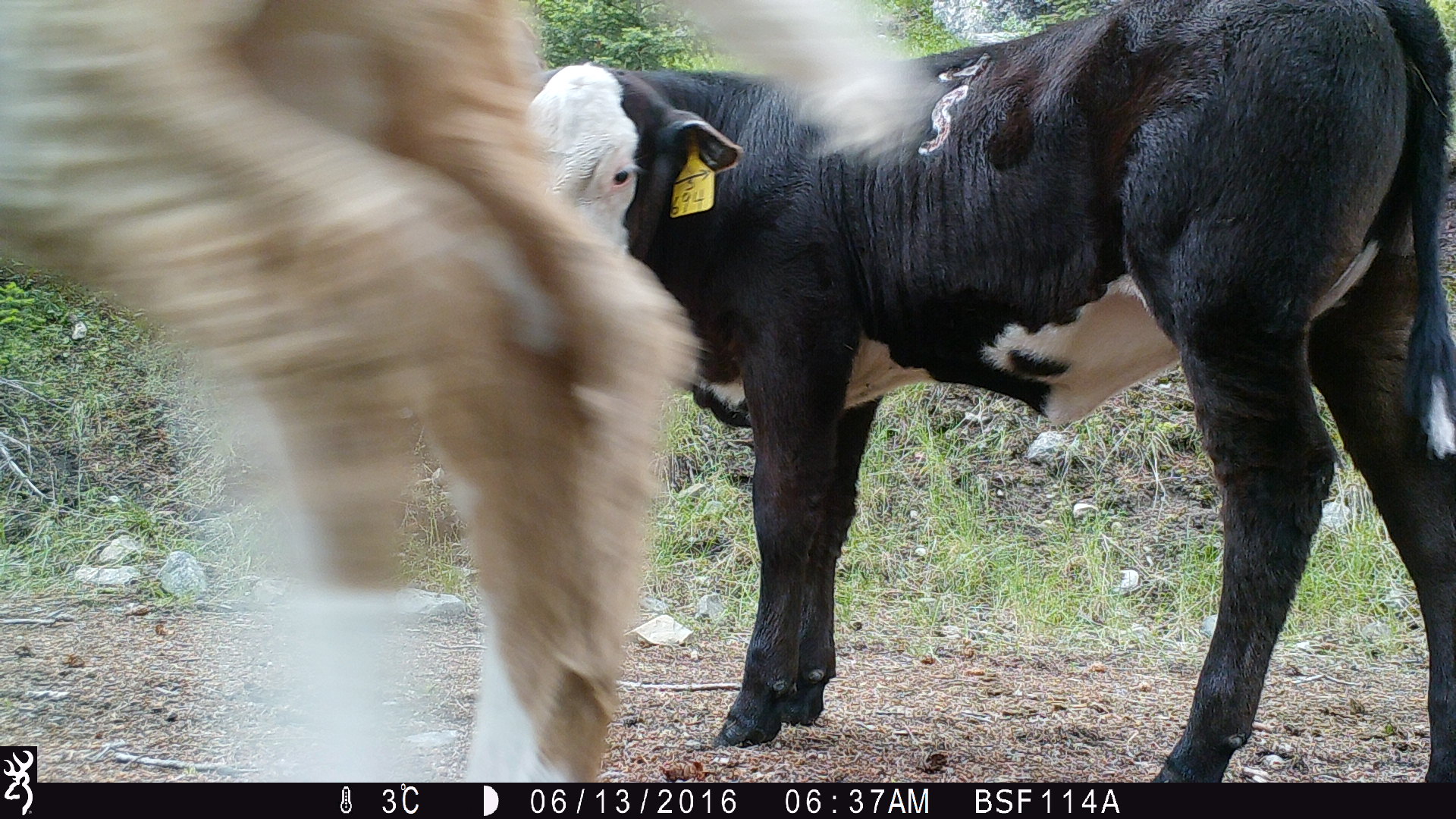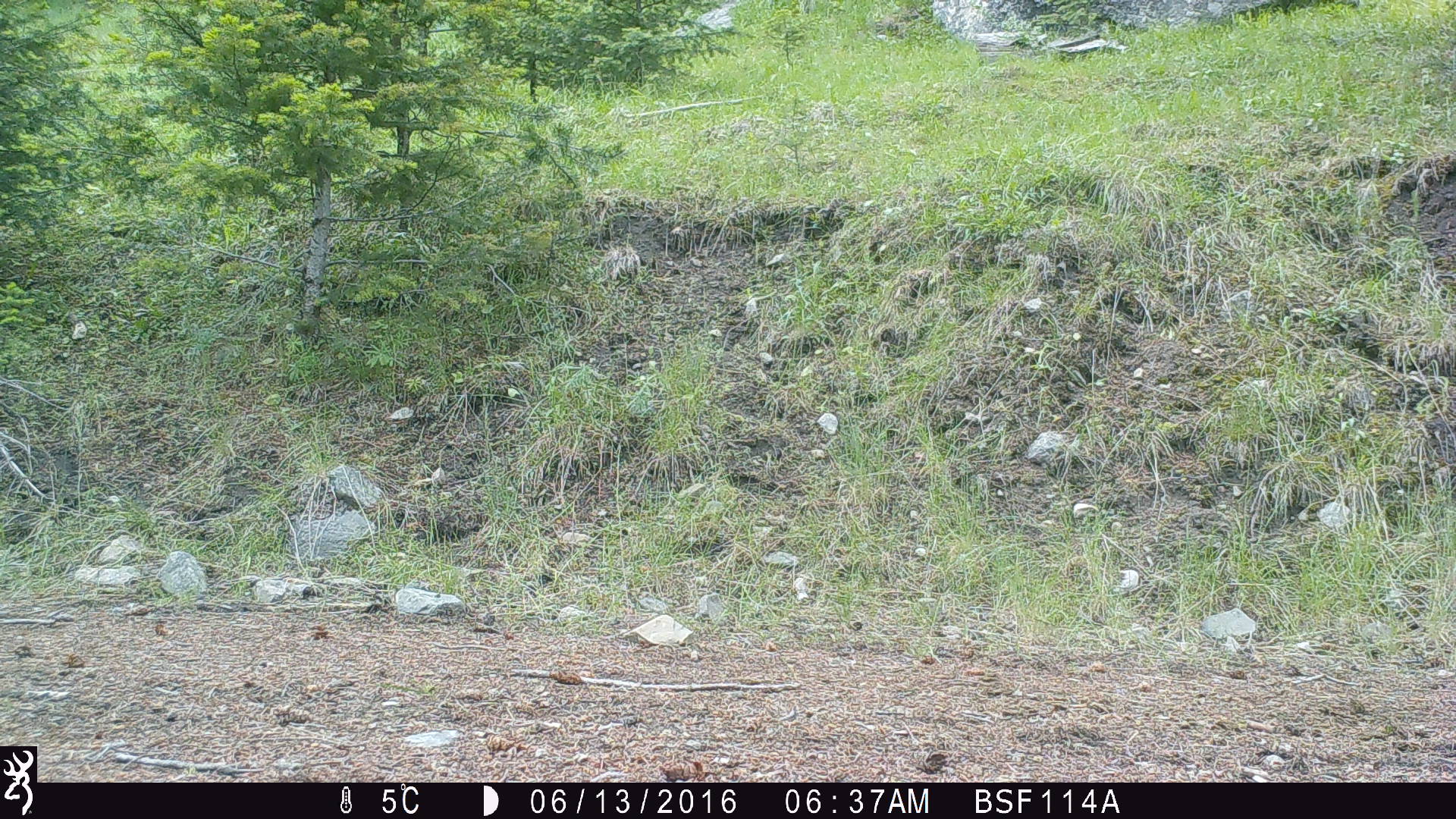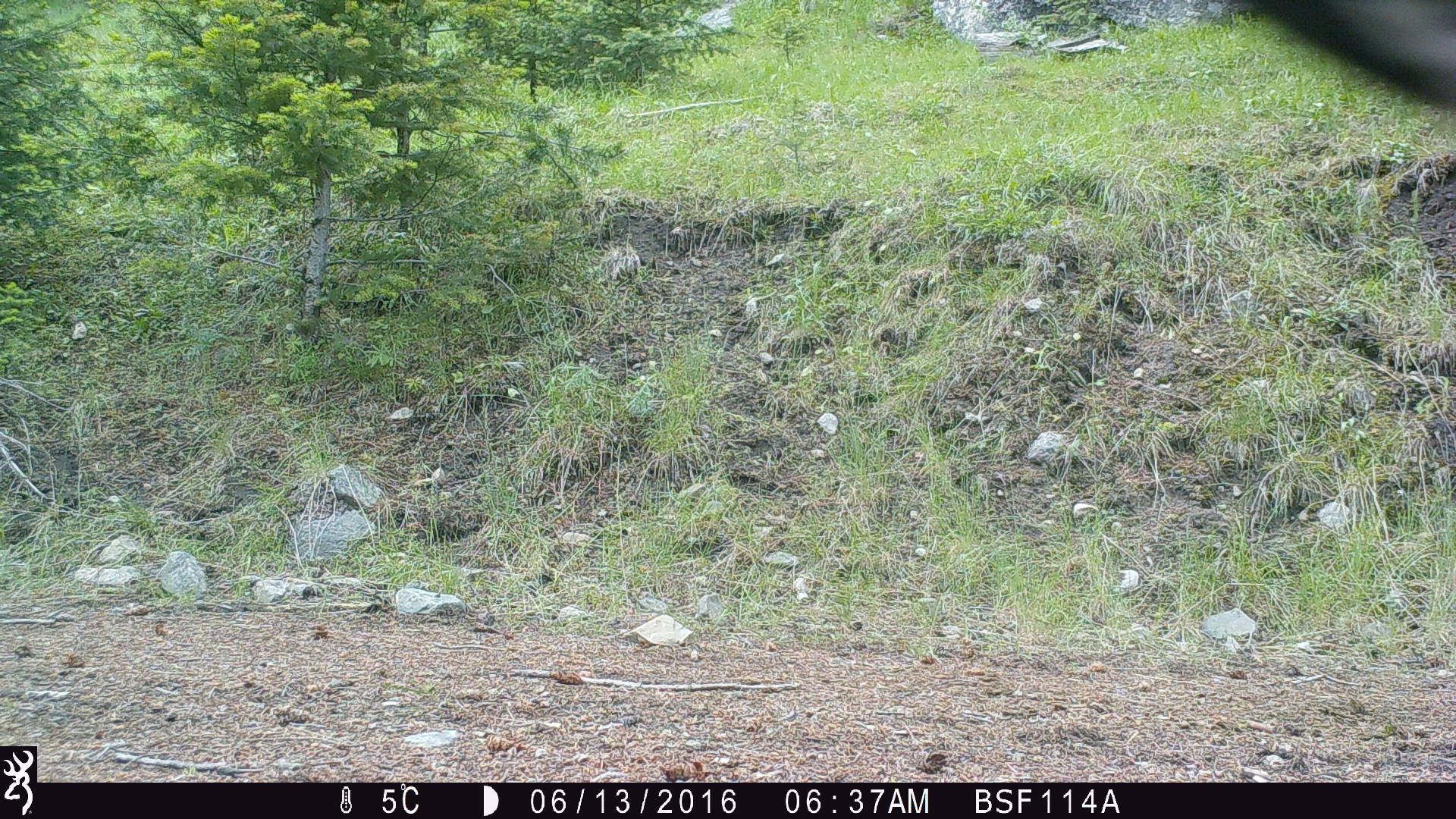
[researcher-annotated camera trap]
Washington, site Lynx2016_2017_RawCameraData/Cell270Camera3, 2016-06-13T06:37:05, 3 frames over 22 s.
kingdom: Animalia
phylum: Chordata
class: Mammalia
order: Artiodactyla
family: Bovidae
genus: Bos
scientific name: Bos taurus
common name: domestic cattle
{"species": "domestic cattle (Bos taurus)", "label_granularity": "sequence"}